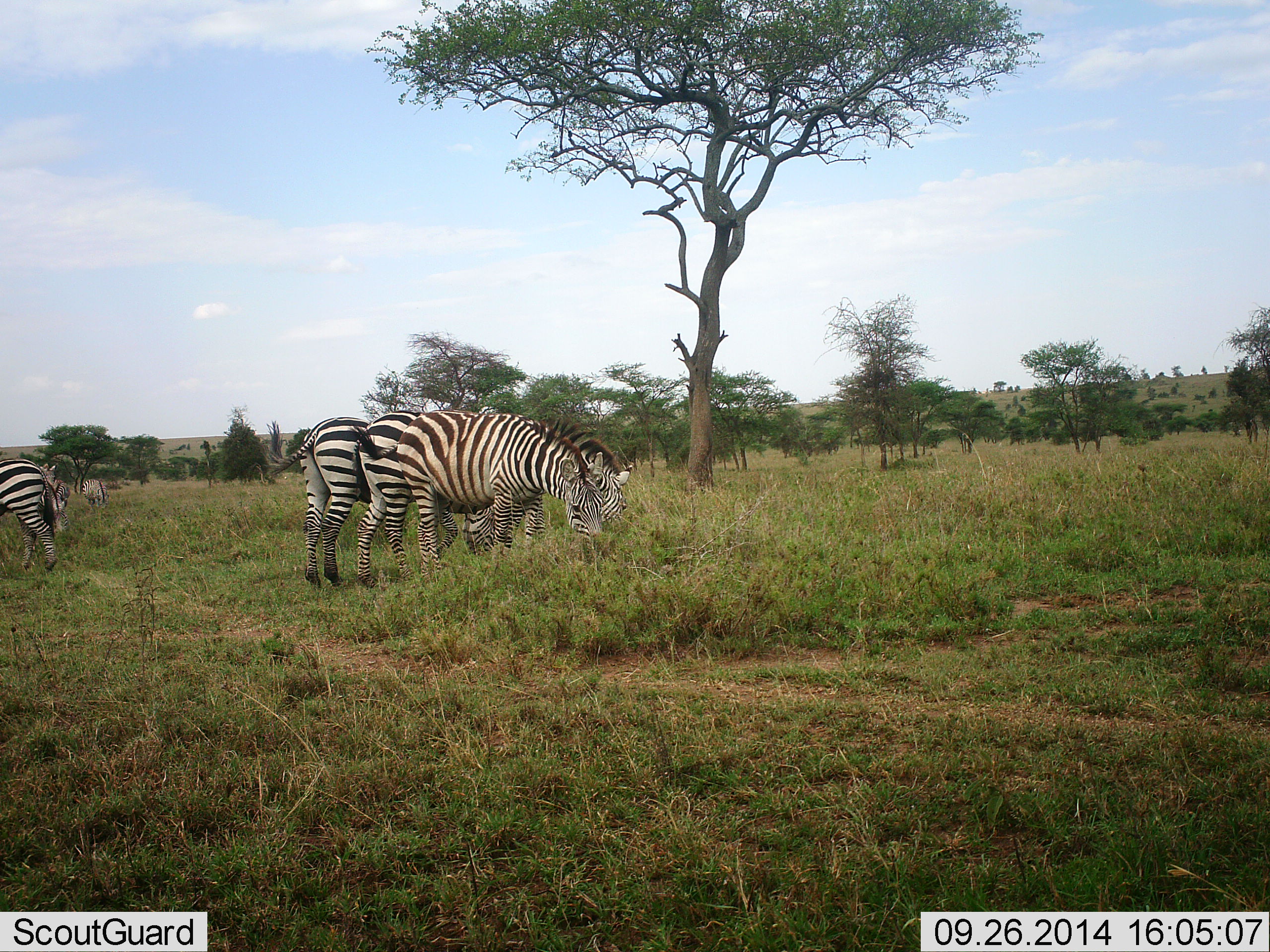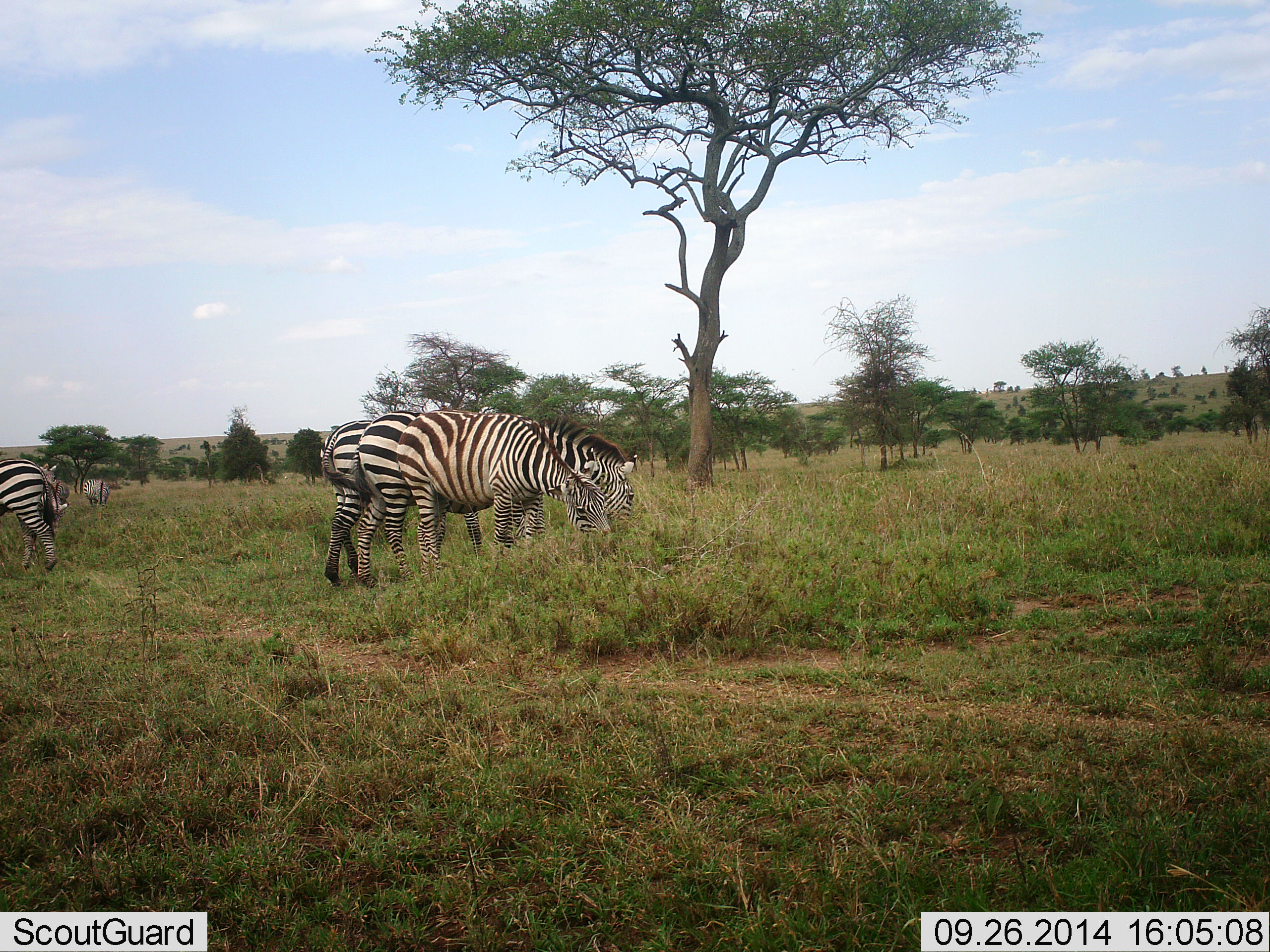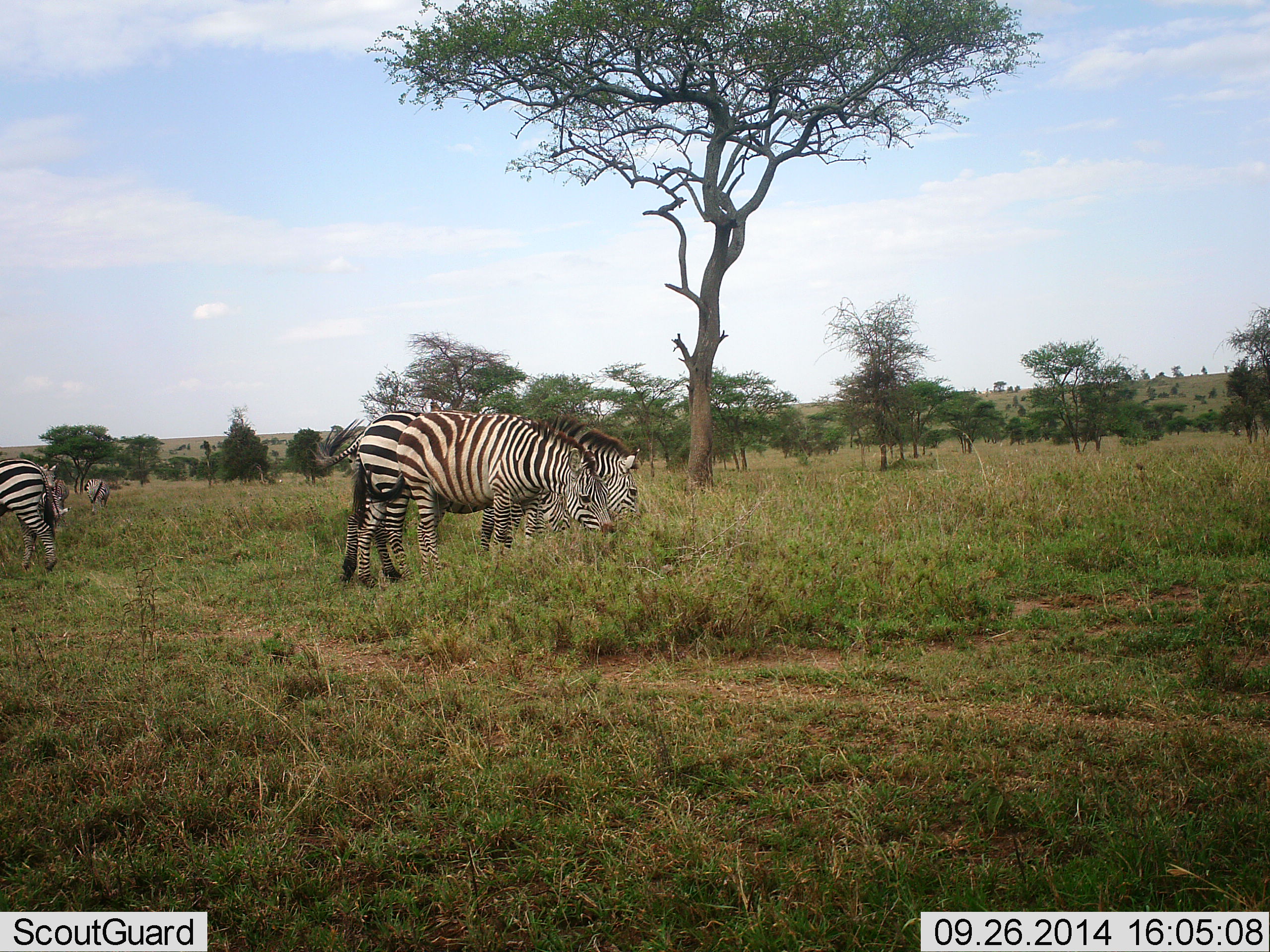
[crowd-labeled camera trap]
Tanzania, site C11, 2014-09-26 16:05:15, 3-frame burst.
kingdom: Animalia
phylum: Chordata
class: Mammalia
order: Perissodactyla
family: Equidae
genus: Equus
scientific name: Equus quagga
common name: plains zebra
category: zebra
Zebra (plains zebra) (Equus quagga), count 6. Behavior (volunteer vote fractions): standing 40%, resting 0%, moving 0%, interacting 10%. Young present (vote fraction): 0%. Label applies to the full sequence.